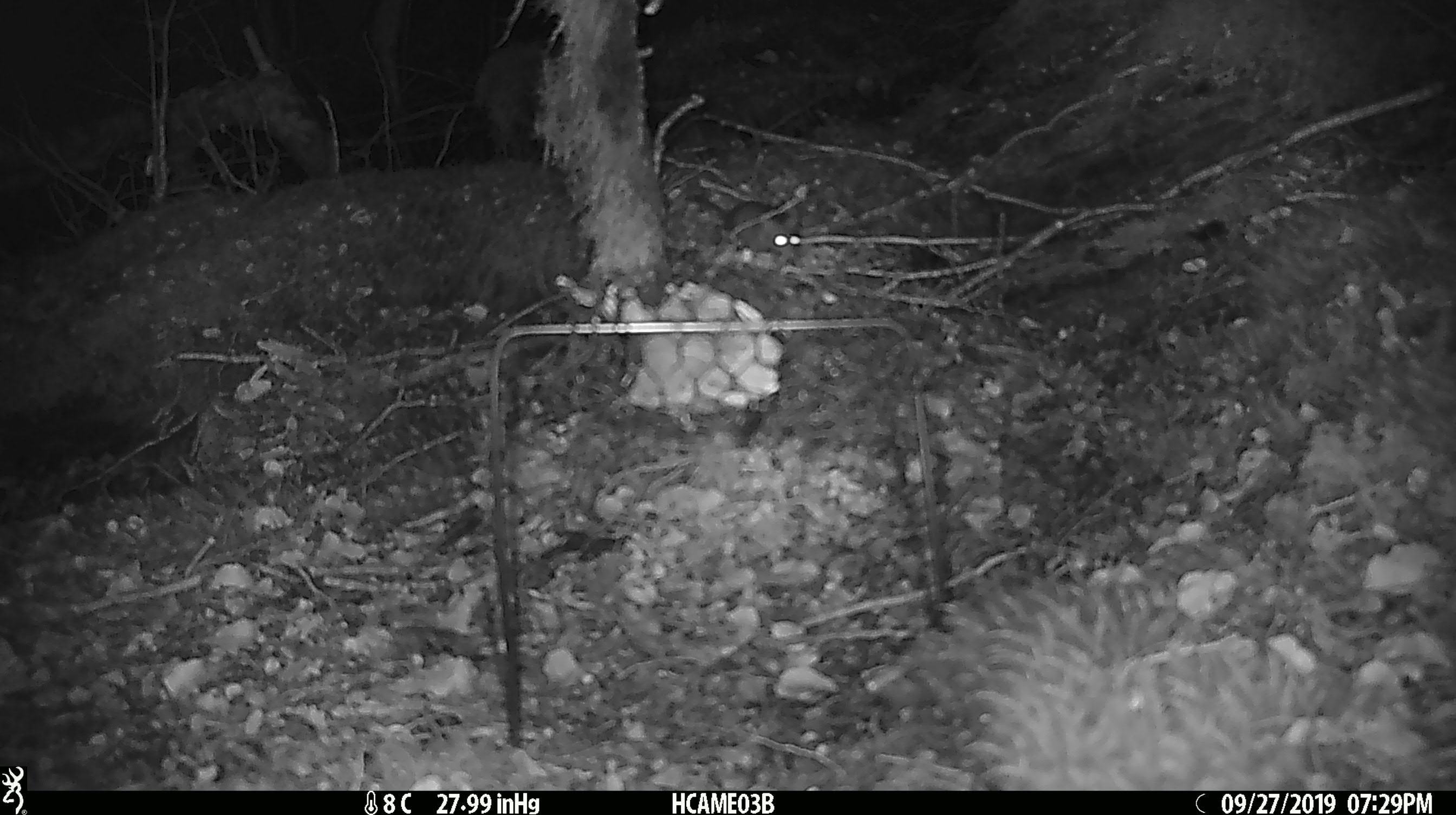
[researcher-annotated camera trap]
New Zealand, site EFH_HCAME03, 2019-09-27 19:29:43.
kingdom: Animalia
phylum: Chordata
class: Mammalia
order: Rodentia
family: Muridae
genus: Mus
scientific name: Mus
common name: mouse